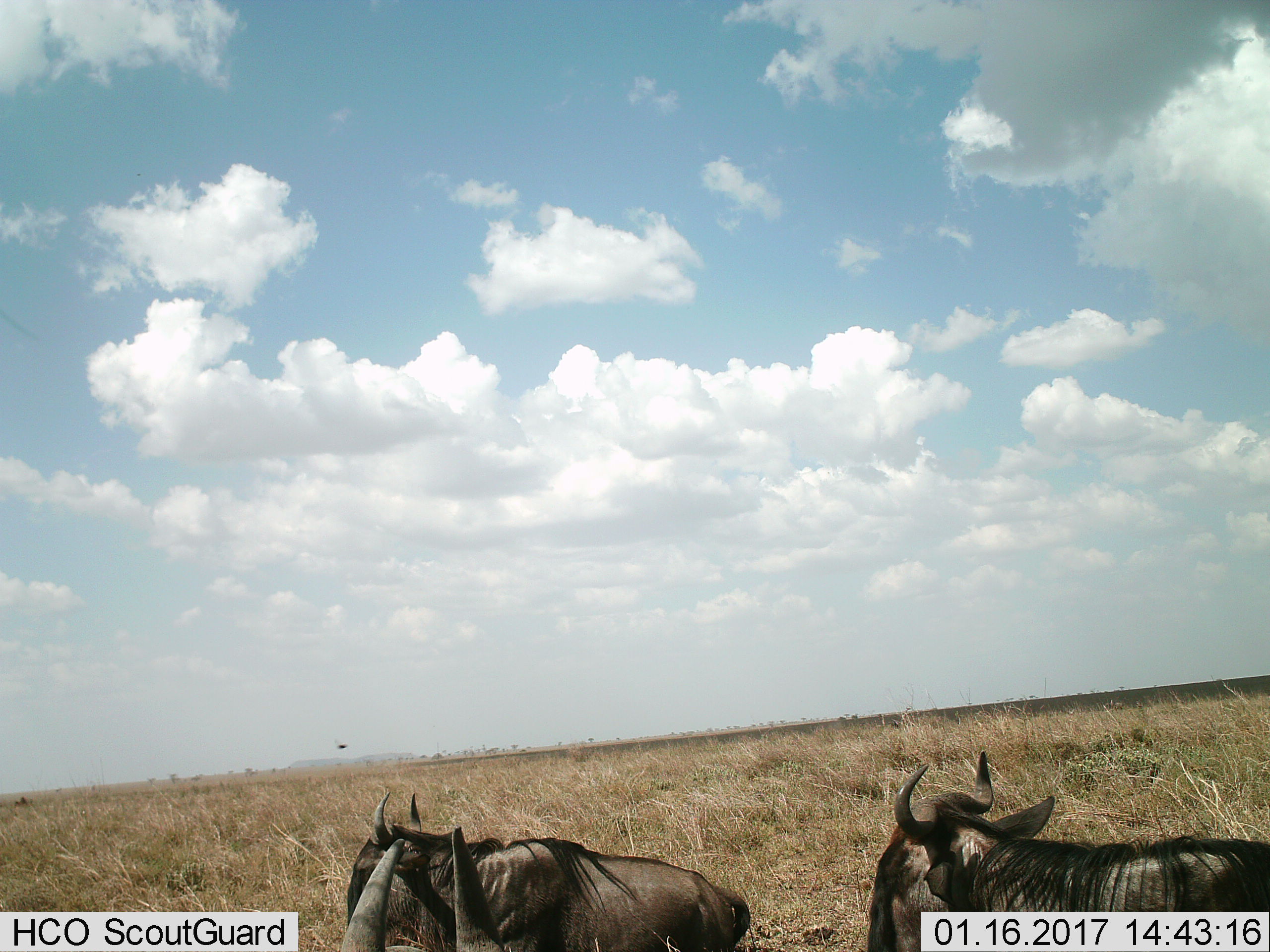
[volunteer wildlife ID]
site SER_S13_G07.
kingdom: Animalia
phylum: Chordata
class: Mammalia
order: Artiodactyla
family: Bovidae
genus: Connochaetes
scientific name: Connochaetes taurinus taurinus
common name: blue wildebeest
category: wildebeestblue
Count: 3.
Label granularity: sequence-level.